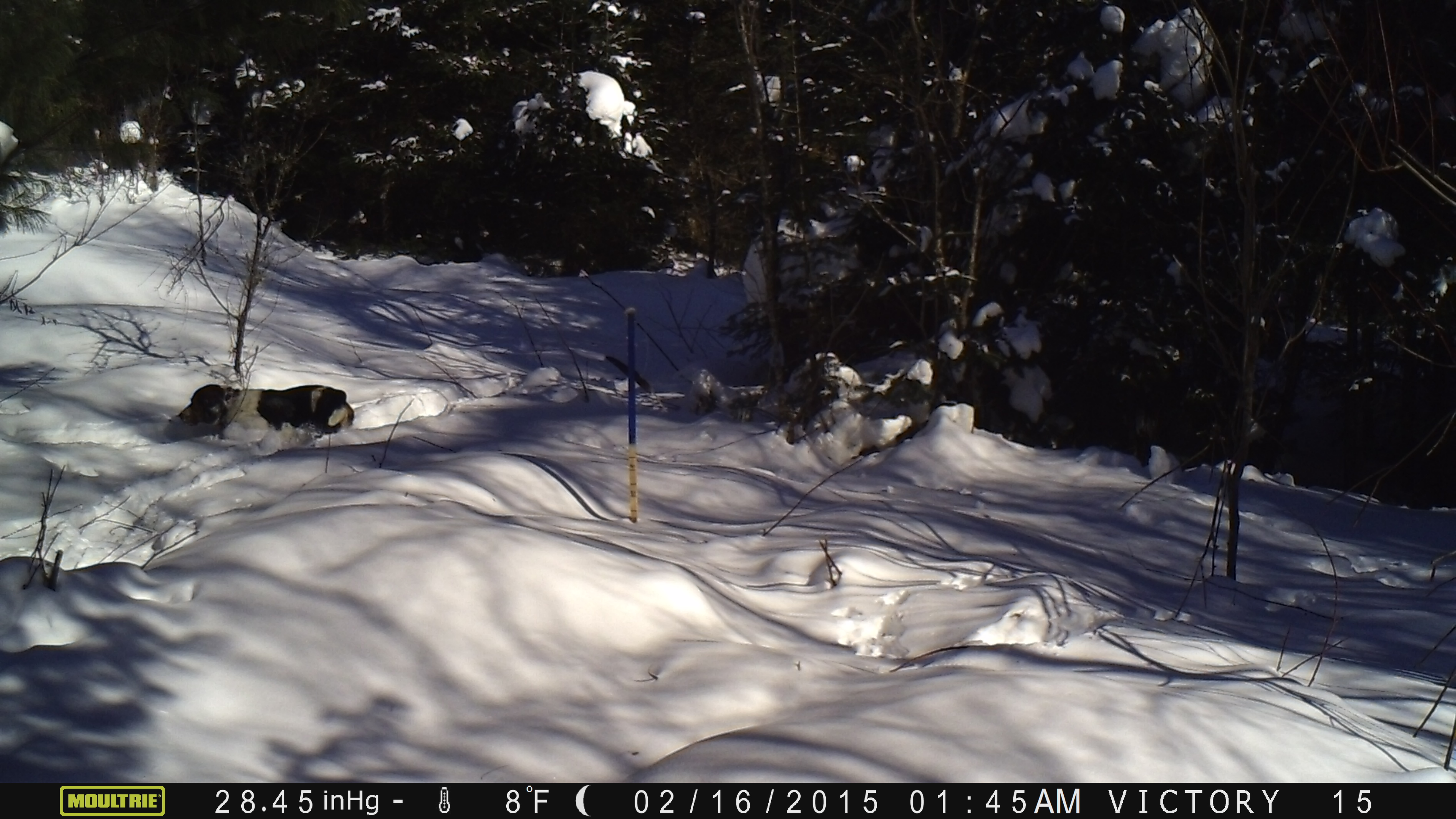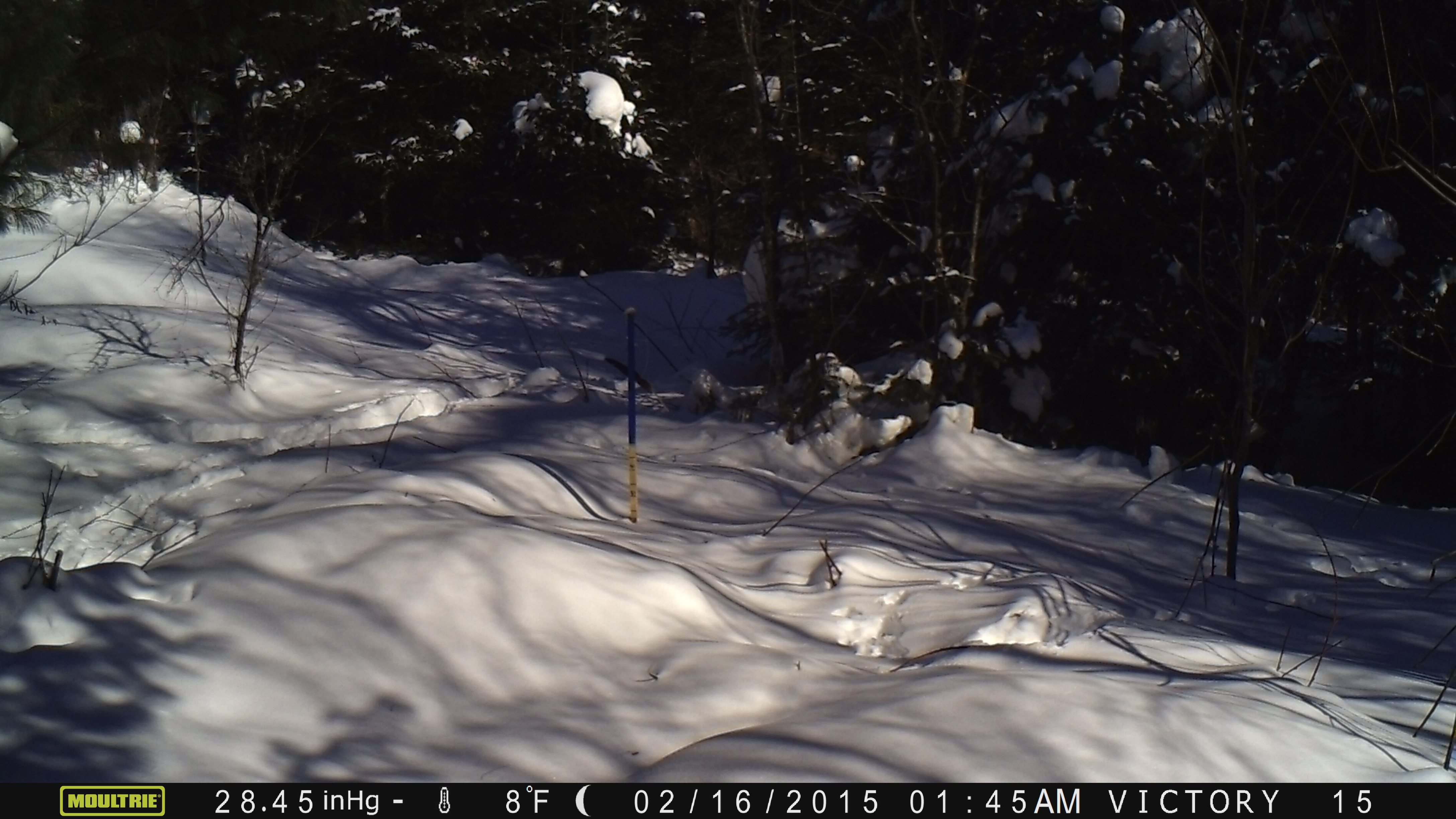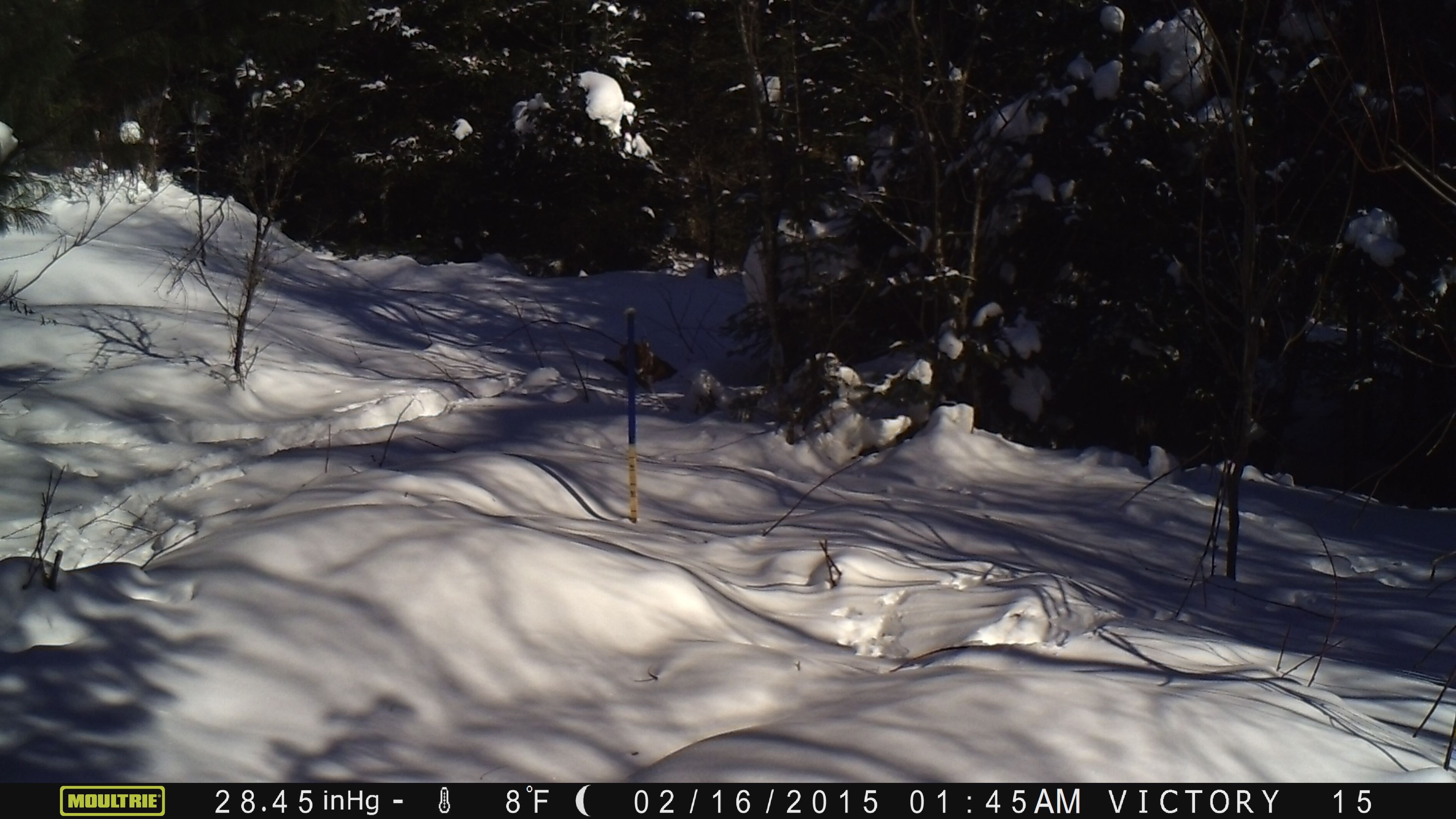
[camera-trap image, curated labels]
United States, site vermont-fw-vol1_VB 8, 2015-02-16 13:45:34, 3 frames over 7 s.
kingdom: Animalia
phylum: Chordata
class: Mammalia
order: Carnivora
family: Canidae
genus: Canis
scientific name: Canis familiaris familiaris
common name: domestic dog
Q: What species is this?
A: Domestic dog (Canis familiaris familiaris).